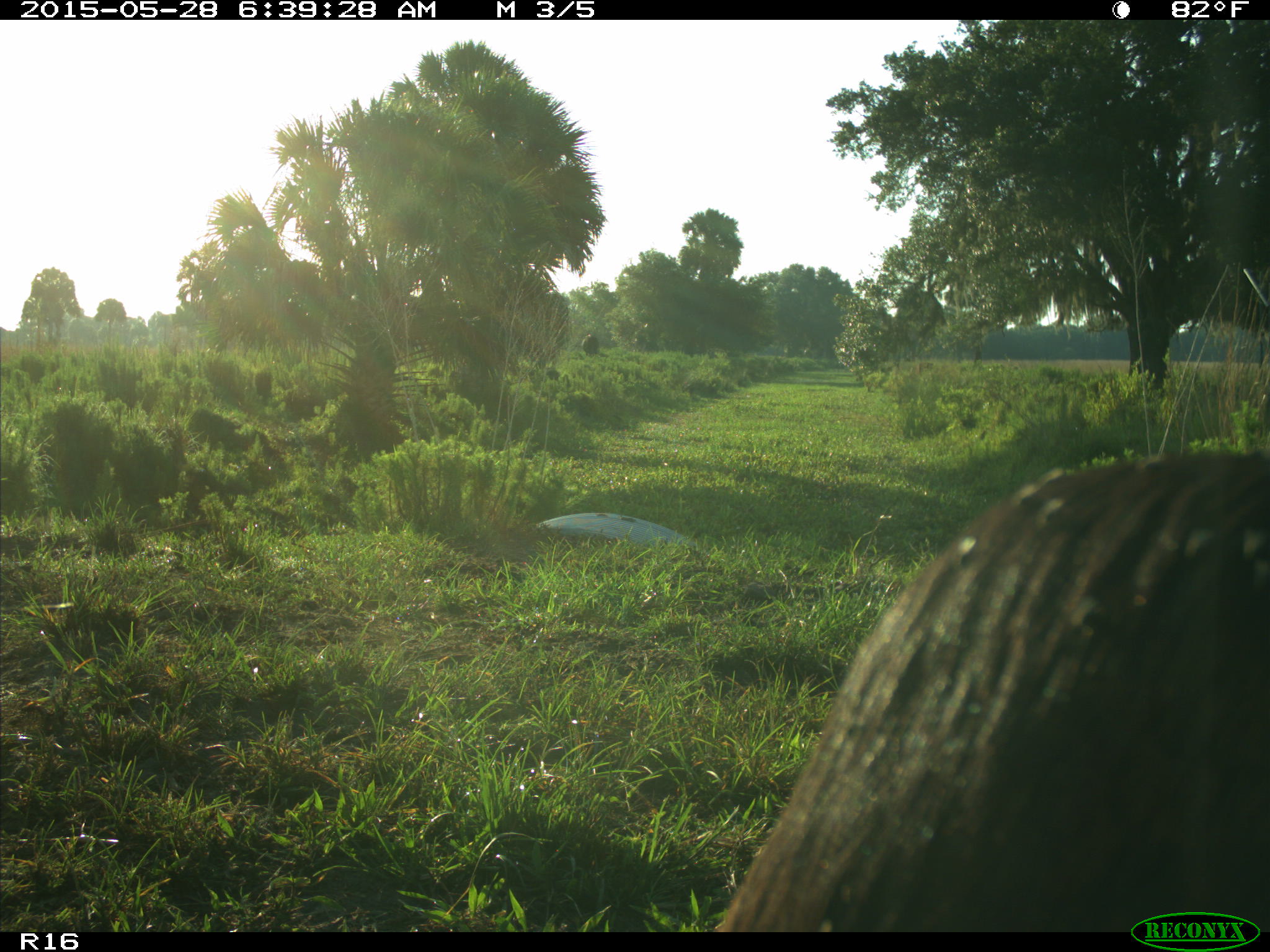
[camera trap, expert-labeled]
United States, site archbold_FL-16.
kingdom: Animalia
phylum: Chordata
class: Mammalia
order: Artiodactyla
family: Bovidae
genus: Bos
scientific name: Bos taurus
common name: domestic cow